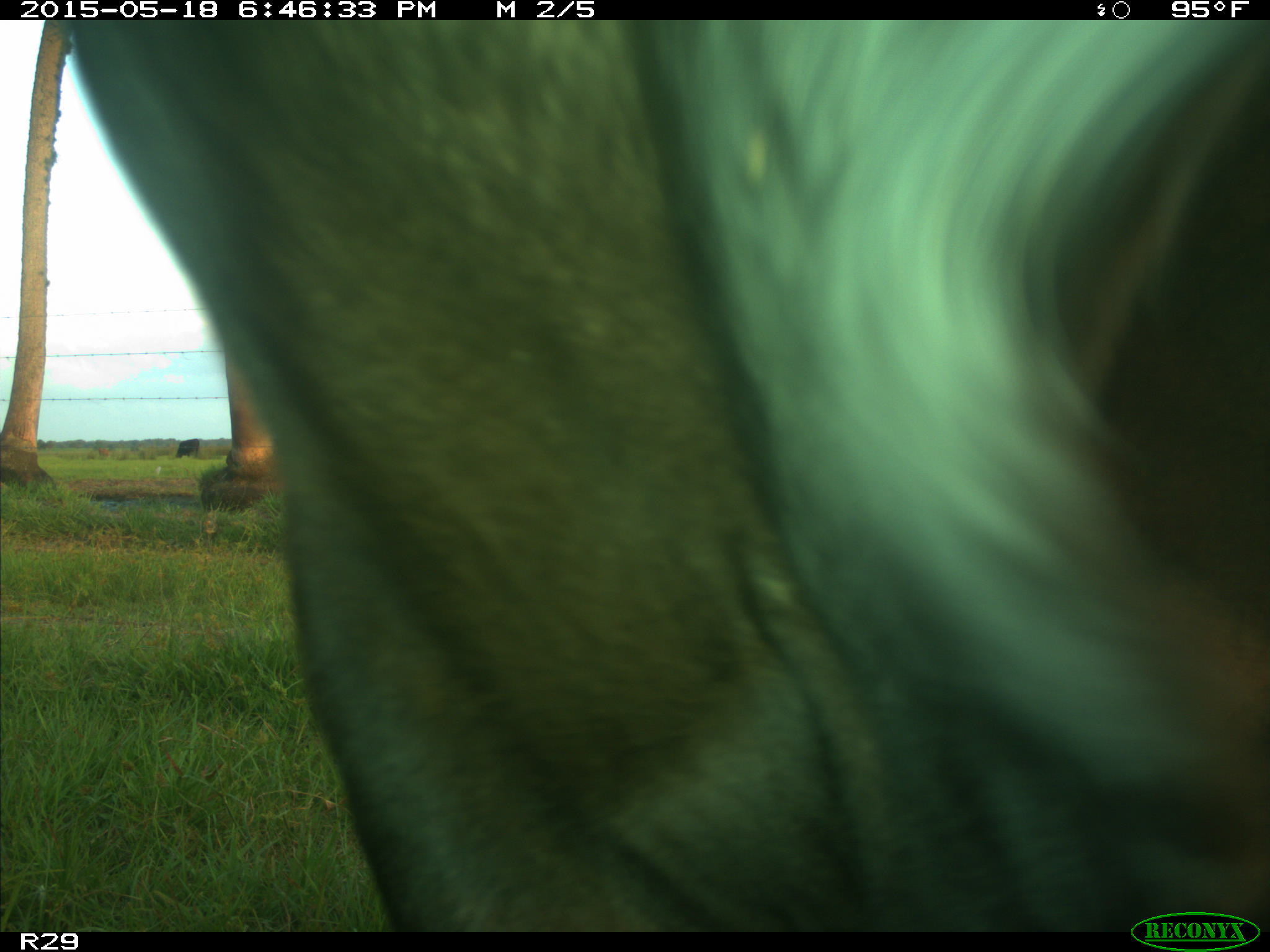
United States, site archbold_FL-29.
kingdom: Animalia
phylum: Chordata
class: Mammalia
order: Artiodactyla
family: Bovidae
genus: Bos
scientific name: Bos taurus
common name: domestic cow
Bos taurus (domestic cow).